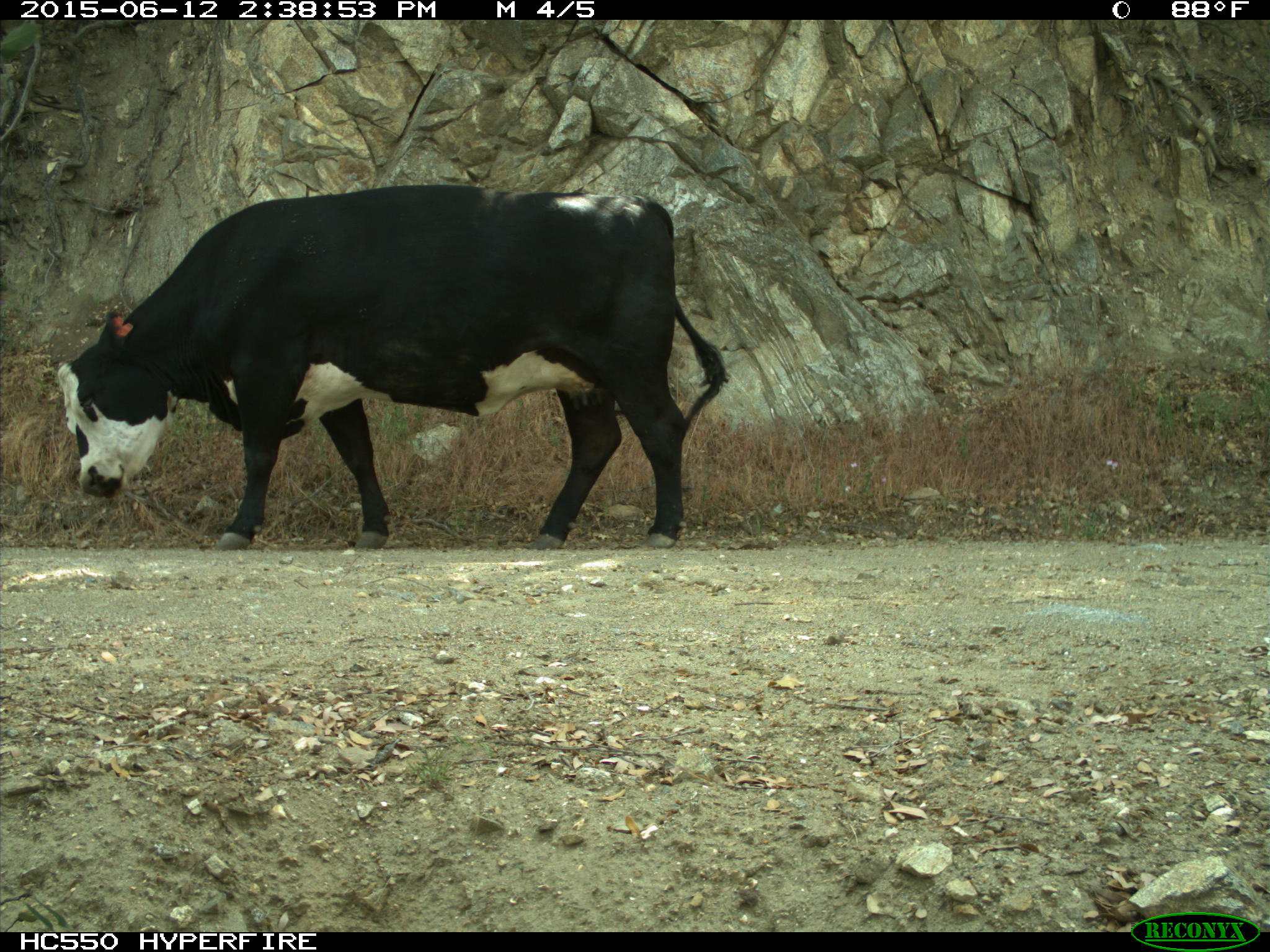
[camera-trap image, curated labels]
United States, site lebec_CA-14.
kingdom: Animalia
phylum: Chordata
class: Mammalia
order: Artiodactyla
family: Bovidae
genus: Bos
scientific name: Bos taurus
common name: domestic cow